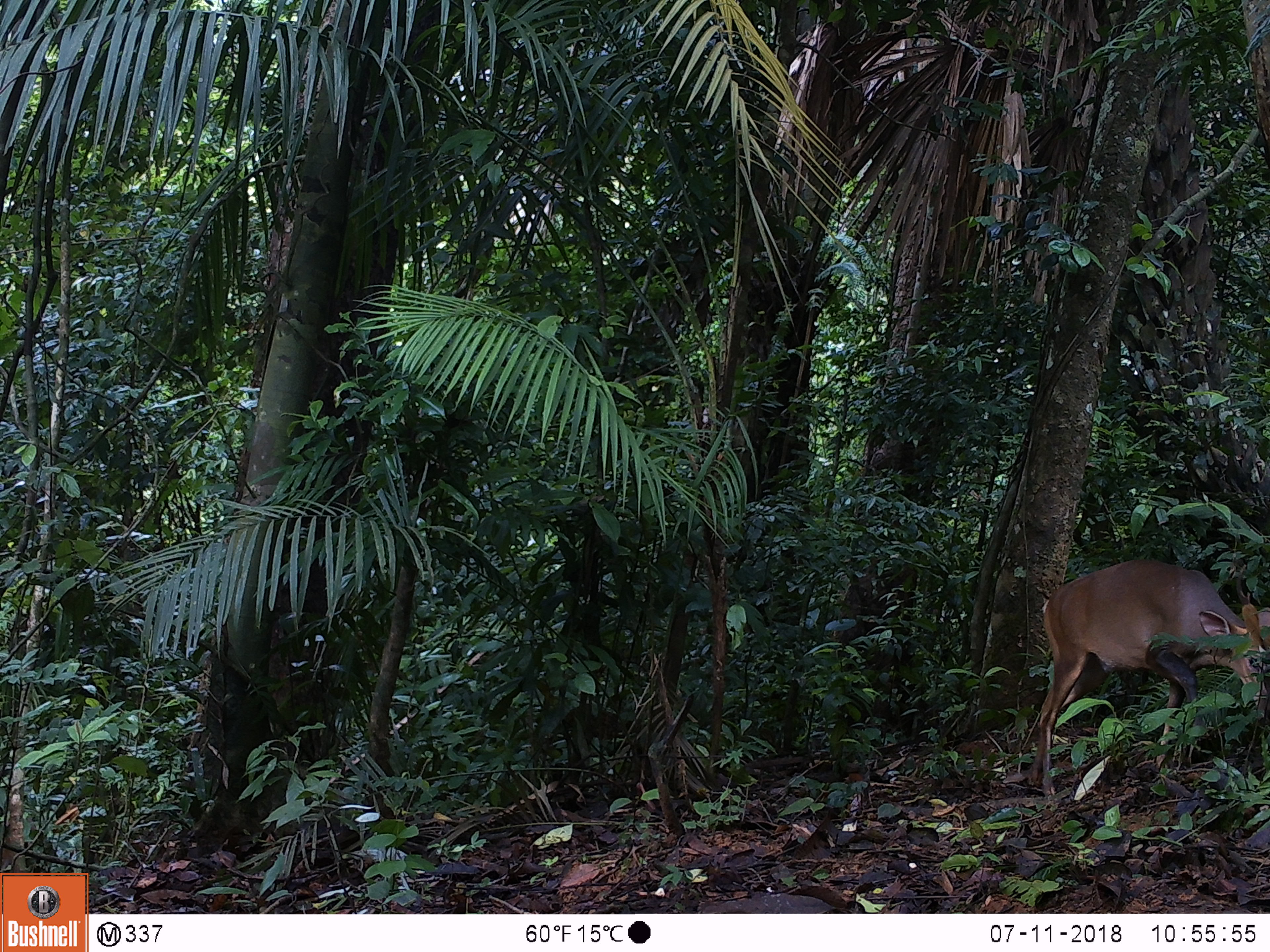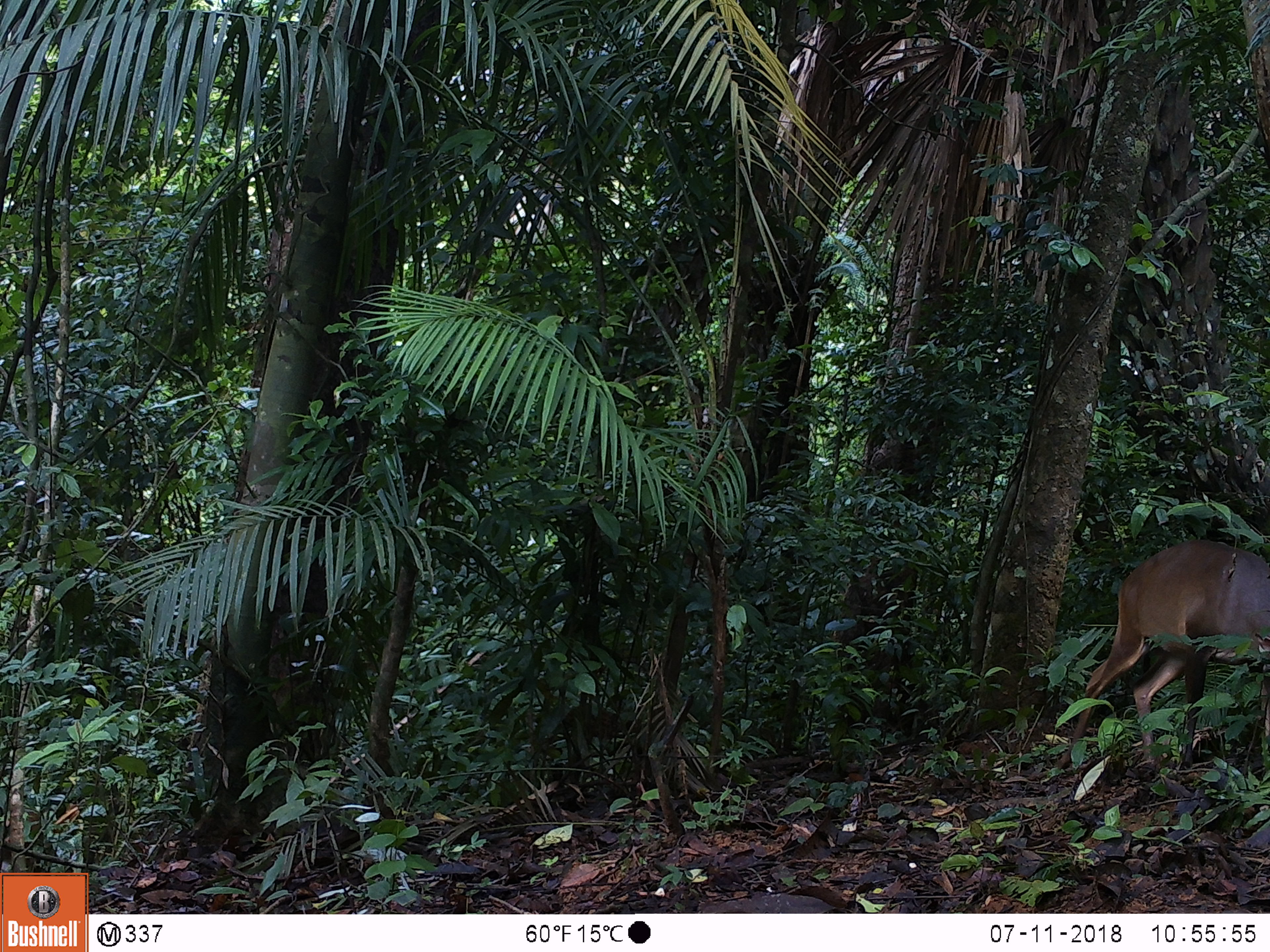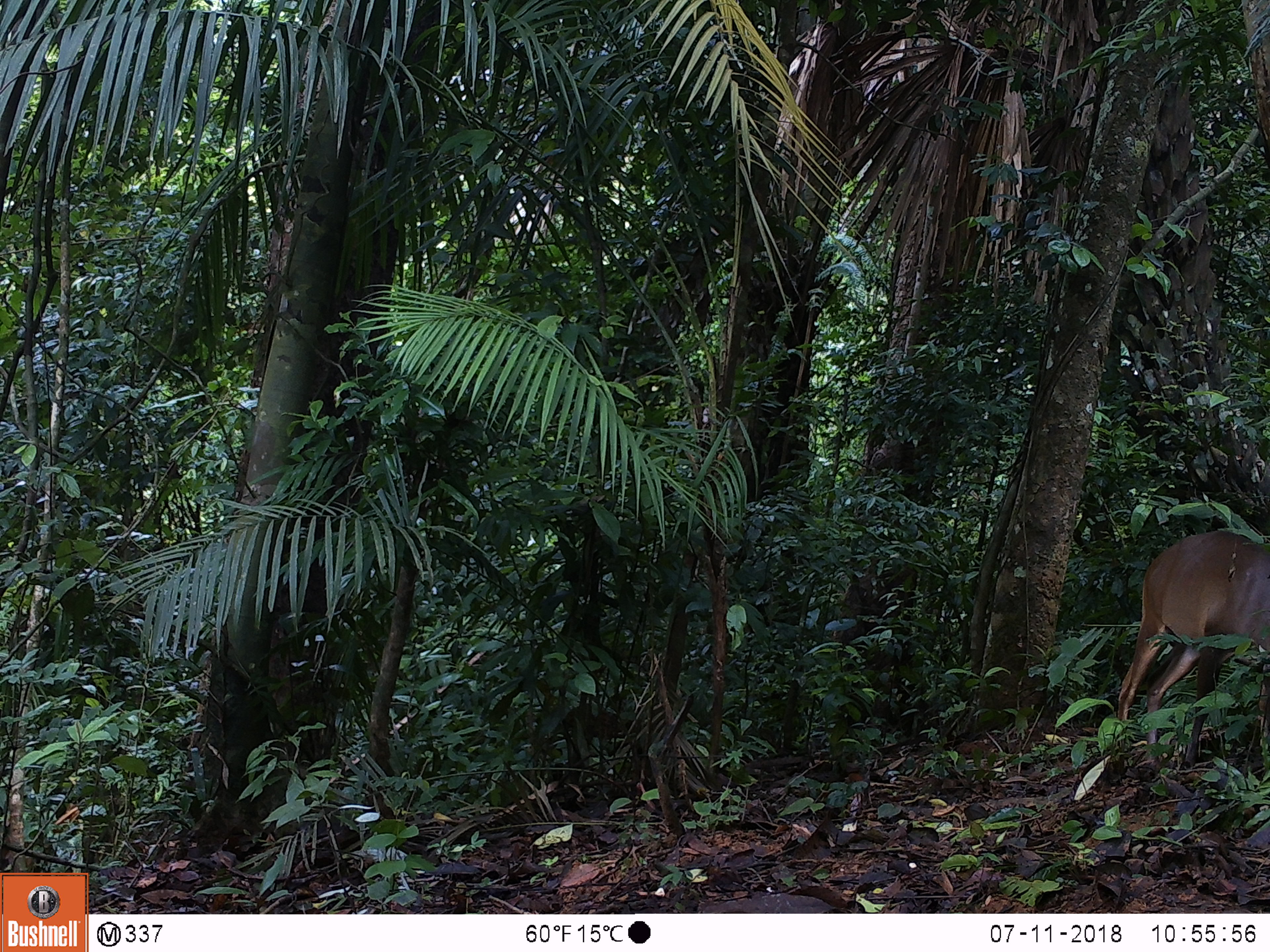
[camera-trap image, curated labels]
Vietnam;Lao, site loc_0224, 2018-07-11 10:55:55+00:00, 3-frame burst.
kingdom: Animalia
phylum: Chordata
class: Mammalia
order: Artiodactyla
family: Cervidae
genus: Muntiacus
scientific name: Muntiacus vuquangensis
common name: large-antlered muntjac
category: large antlered muntjac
Large antlered muntjac (large-antlered muntjac) (Muntiacus vuquangensis). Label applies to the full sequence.